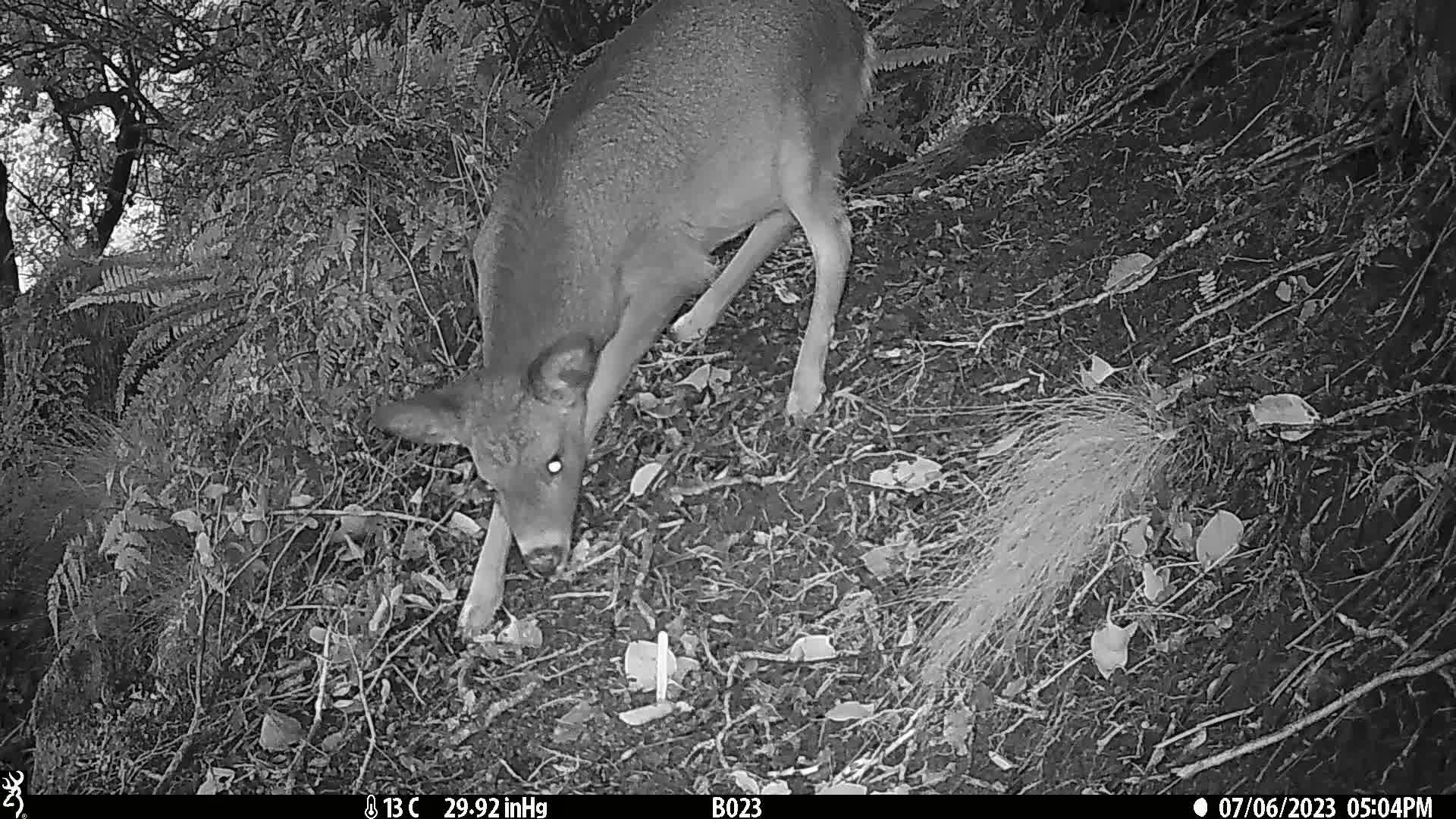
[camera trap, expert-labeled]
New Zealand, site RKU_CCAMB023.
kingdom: Animalia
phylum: Chordata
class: Mammalia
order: Artiodactyla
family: Cervidae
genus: Odocoileus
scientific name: Odocoileus virginianus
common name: white-tailed deer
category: white tailed deer